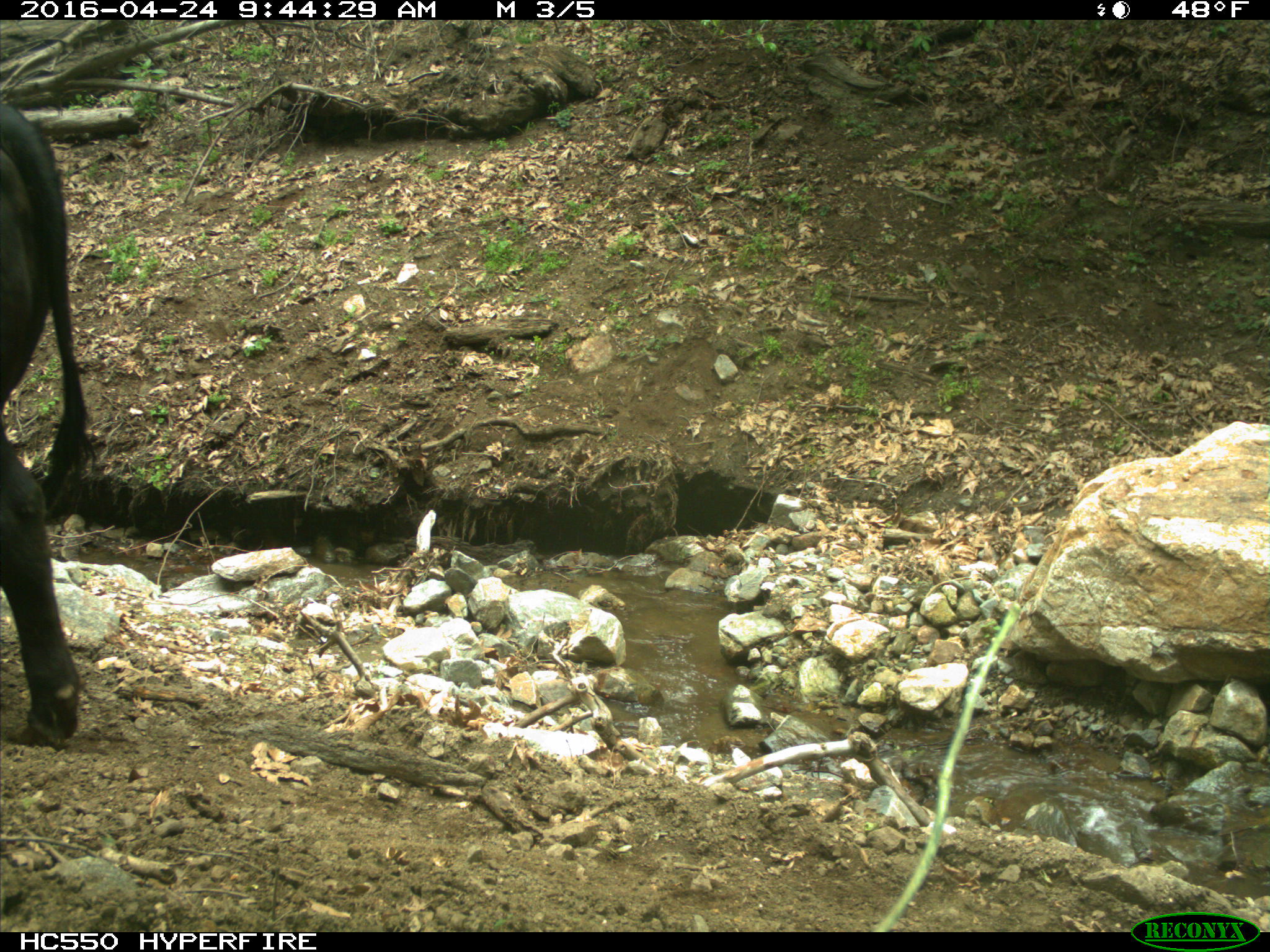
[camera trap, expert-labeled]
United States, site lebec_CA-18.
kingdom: Animalia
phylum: Chordata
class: Mammalia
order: Artiodactyla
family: Bovidae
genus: Bos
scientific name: Bos taurus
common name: domestic cow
Bos taurus (domestic cow).